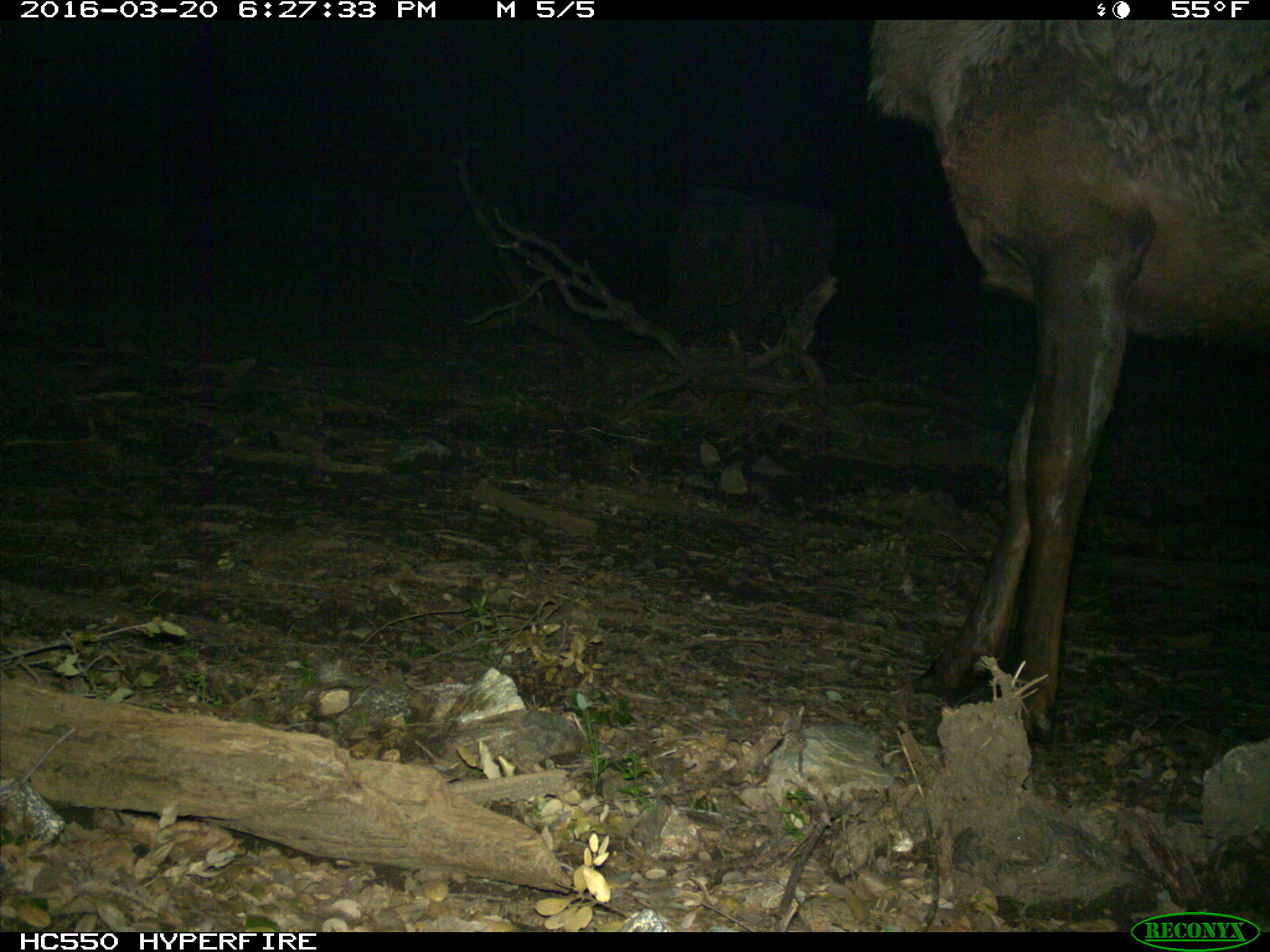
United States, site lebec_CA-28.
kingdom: Animalia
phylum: Chordata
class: Mammalia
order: Artiodactyla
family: Cervidae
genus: Cervus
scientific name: Cervus canadensis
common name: elk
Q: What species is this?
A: Cervus canadensis (elk).